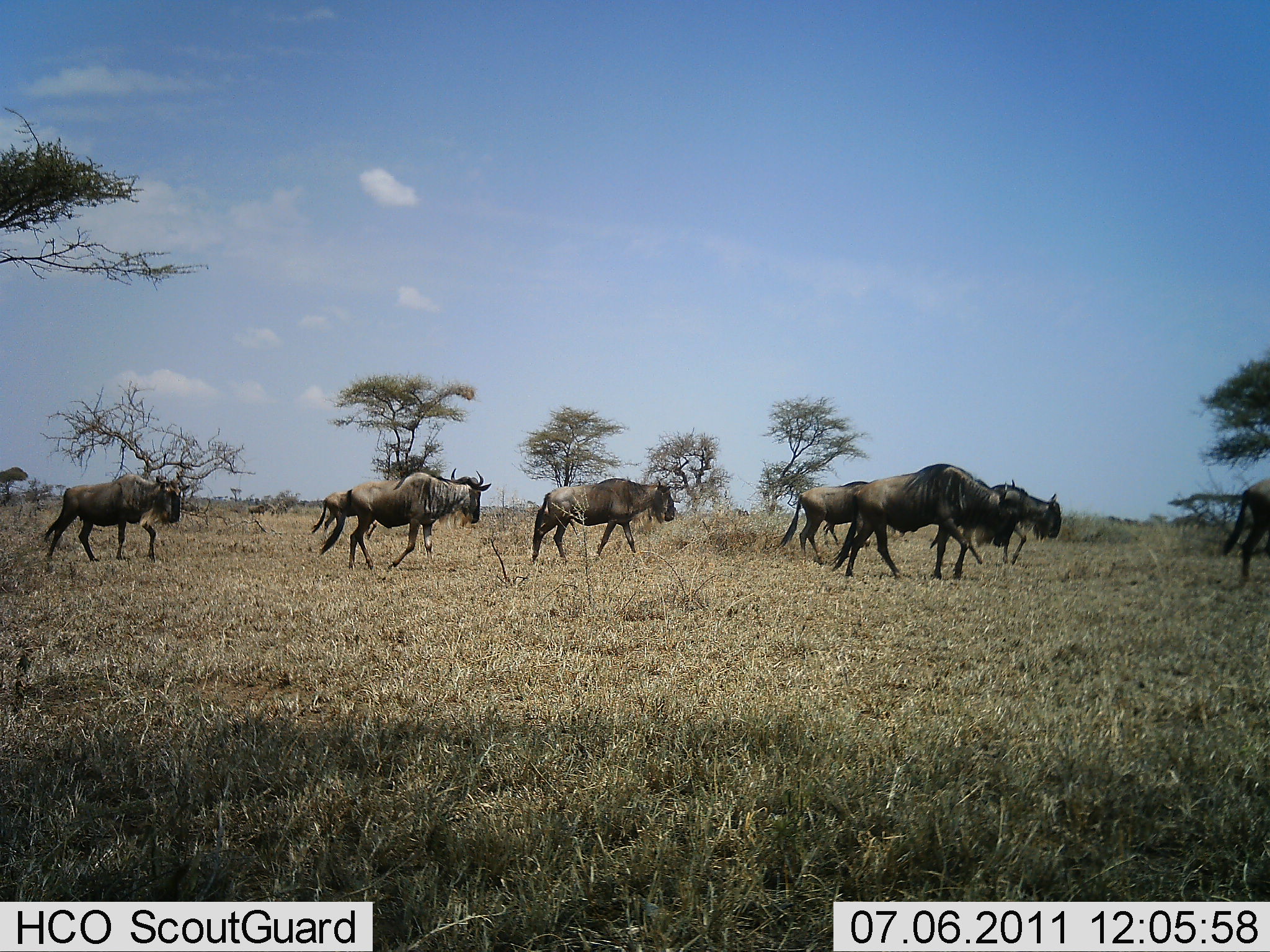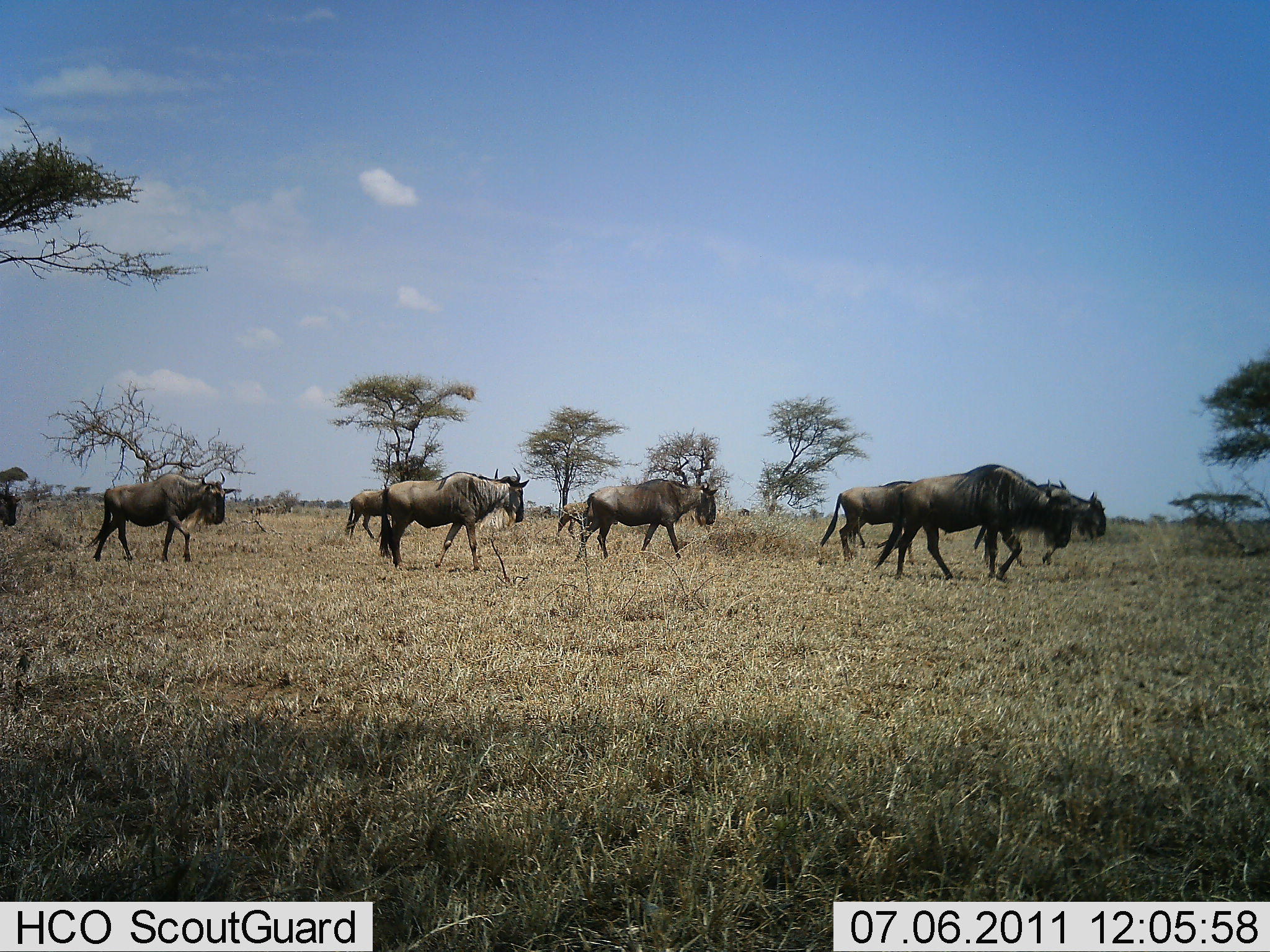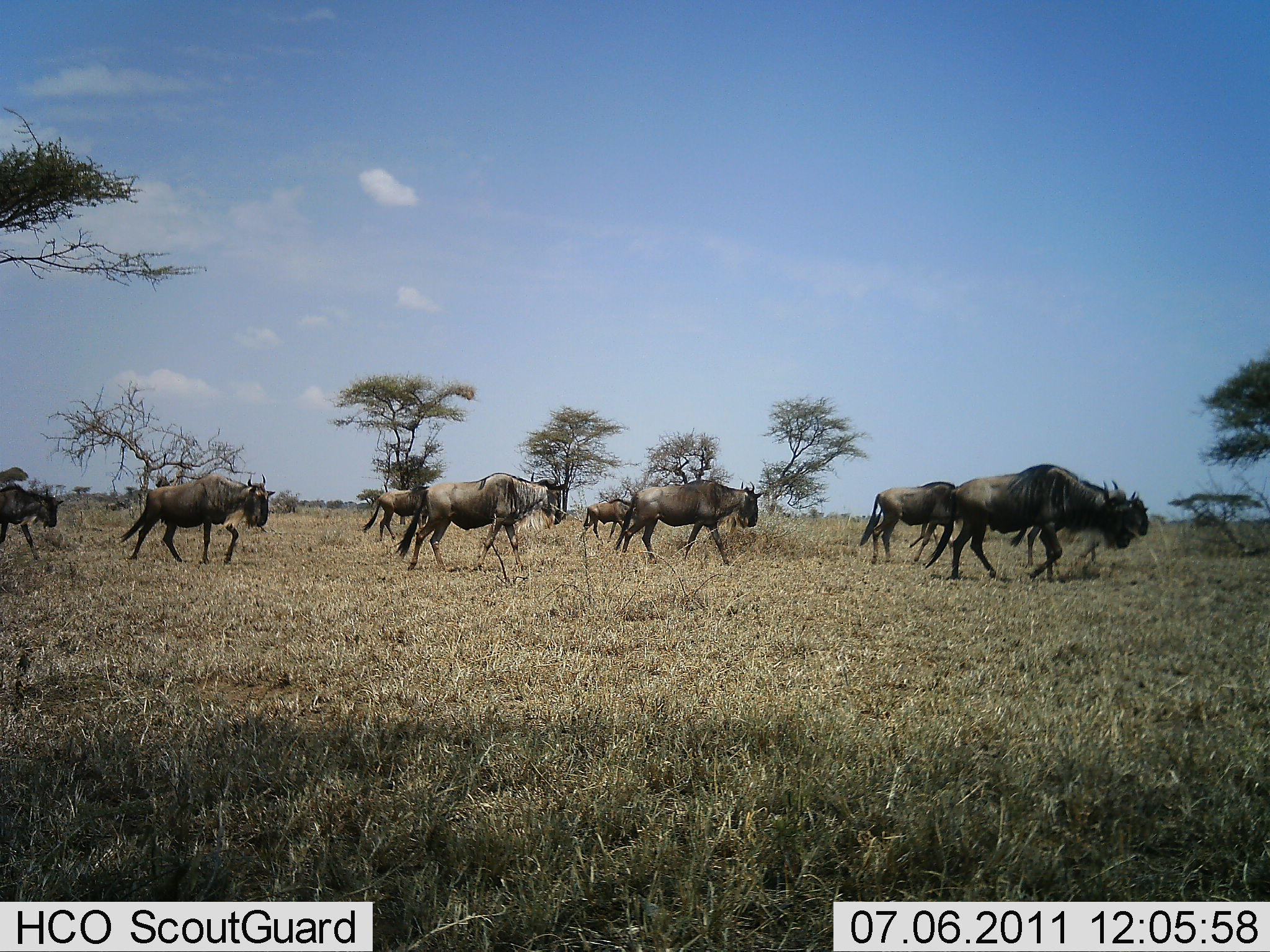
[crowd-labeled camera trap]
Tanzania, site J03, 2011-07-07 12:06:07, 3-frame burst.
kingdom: Animalia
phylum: Chordata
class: Mammalia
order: Artiodactyla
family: Bovidae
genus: Connochaetes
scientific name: Connochaetes taurinus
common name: blue wildebeest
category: wildebeest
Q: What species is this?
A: Wildebeest (blue wildebeest) (Connochaetes taurinus).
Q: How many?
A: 10.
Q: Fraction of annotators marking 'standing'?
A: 0%.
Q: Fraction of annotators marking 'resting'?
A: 0%.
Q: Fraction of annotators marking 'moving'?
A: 100%.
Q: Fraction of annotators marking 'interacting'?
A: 0%.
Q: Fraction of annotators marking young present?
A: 0%.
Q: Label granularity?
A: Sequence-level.